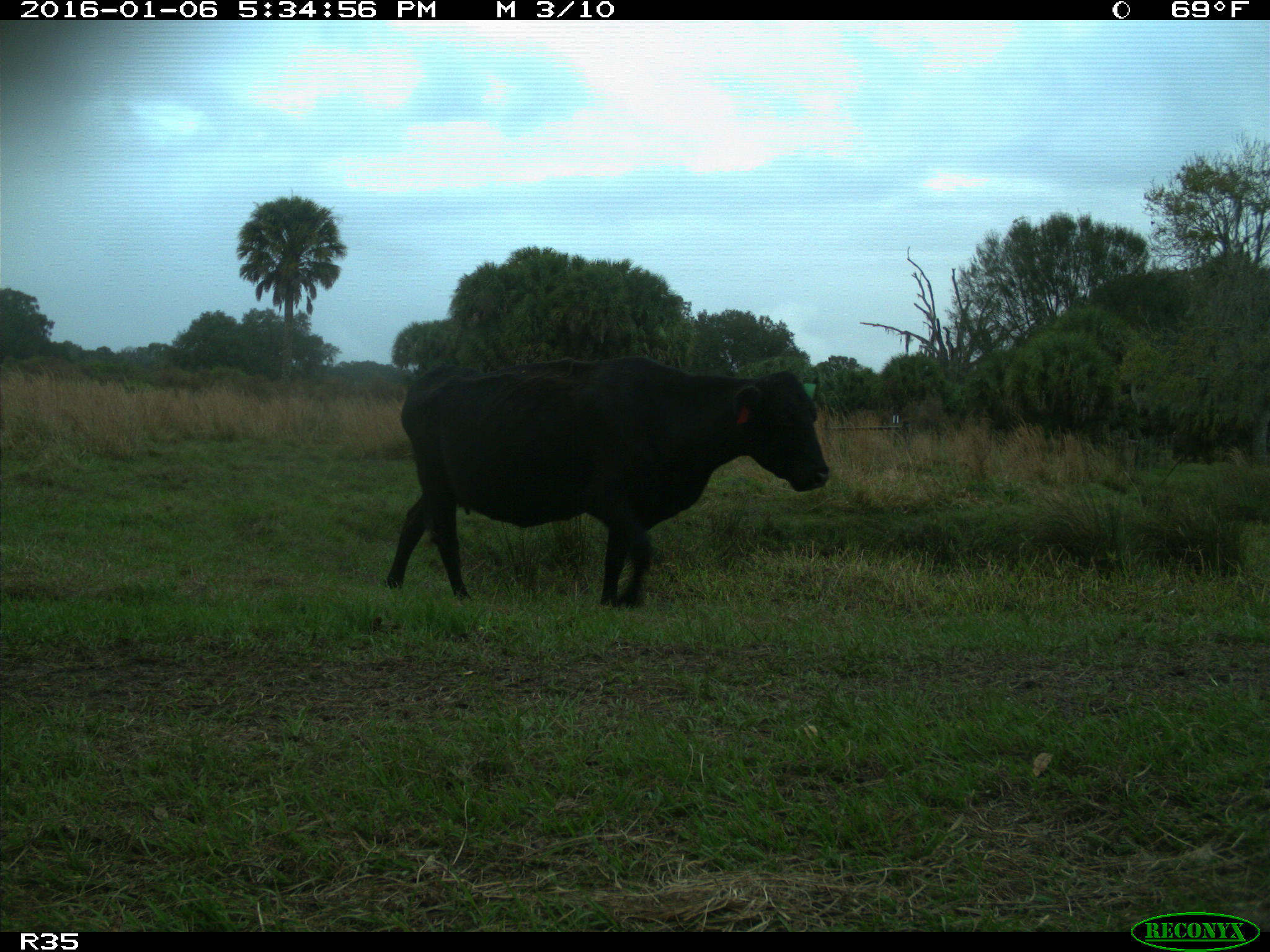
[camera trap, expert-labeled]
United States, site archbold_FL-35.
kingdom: Animalia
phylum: Chordata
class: Mammalia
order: Artiodactyla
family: Bovidae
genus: Bos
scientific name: Bos taurus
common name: domestic cow